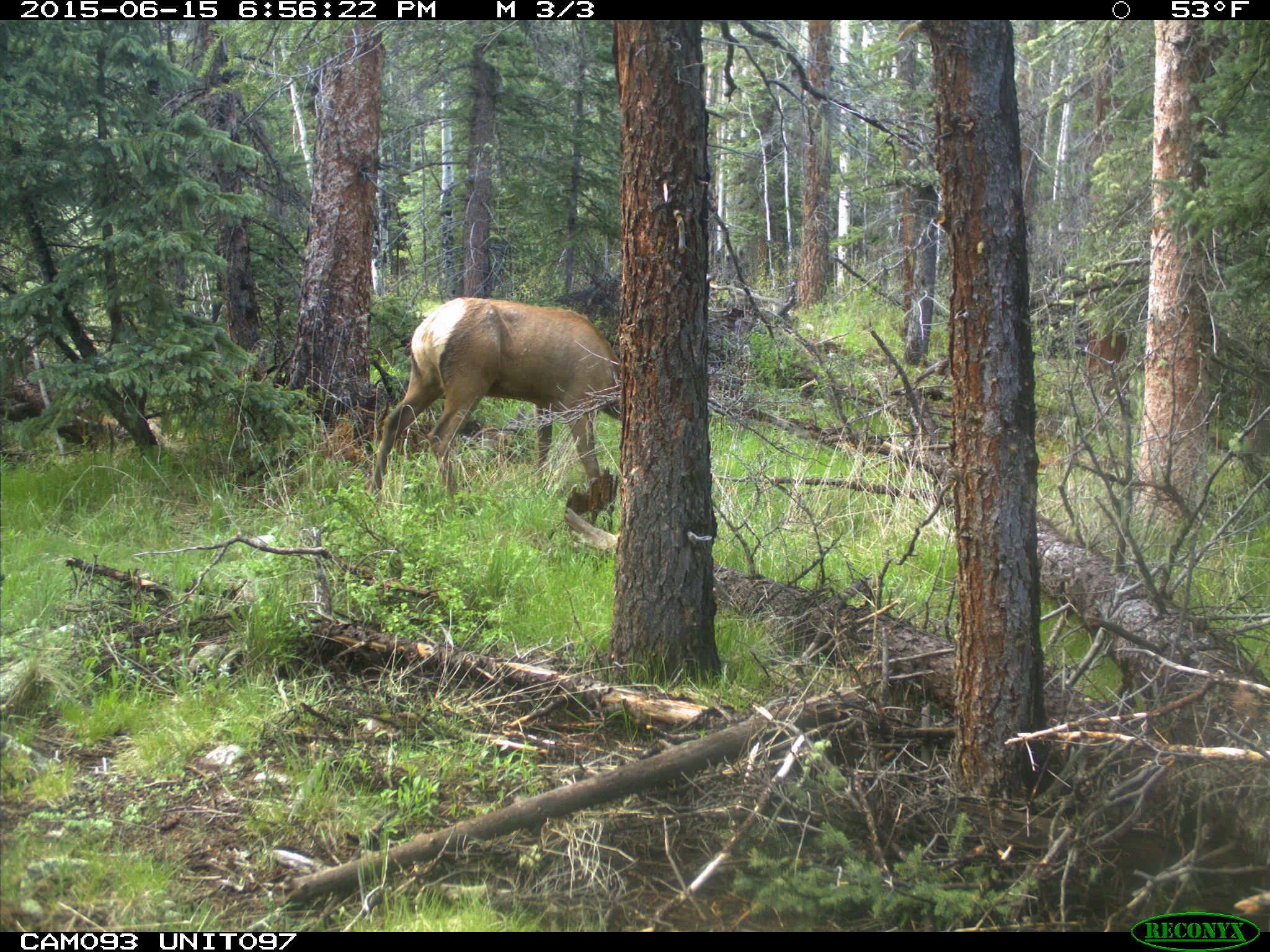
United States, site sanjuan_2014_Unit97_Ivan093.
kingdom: Animalia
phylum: Chordata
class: Mammalia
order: Artiodactyla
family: Cervidae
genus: Cervus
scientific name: Cervus elaphus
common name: red deer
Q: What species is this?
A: Cervus elaphus (red deer).